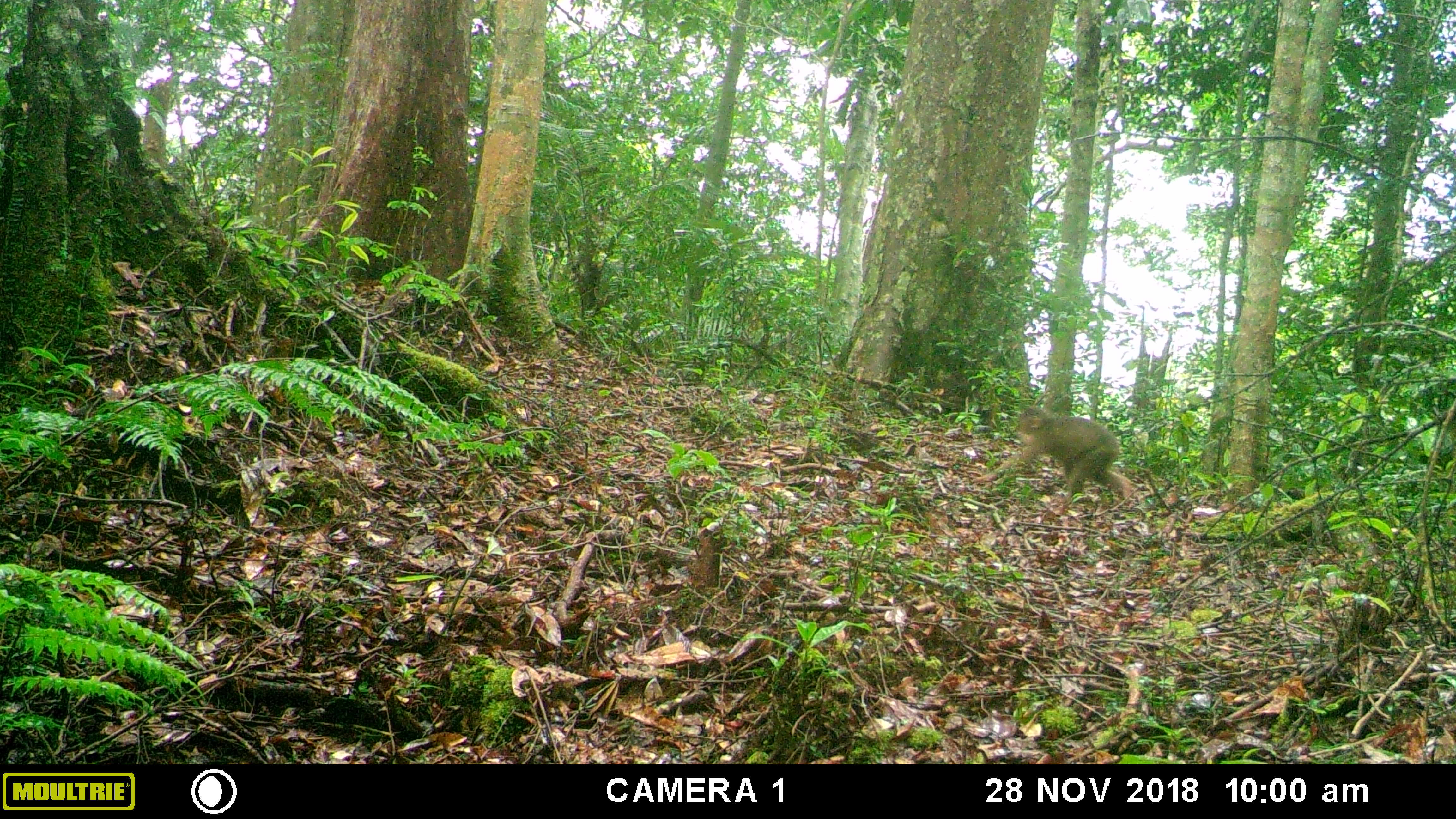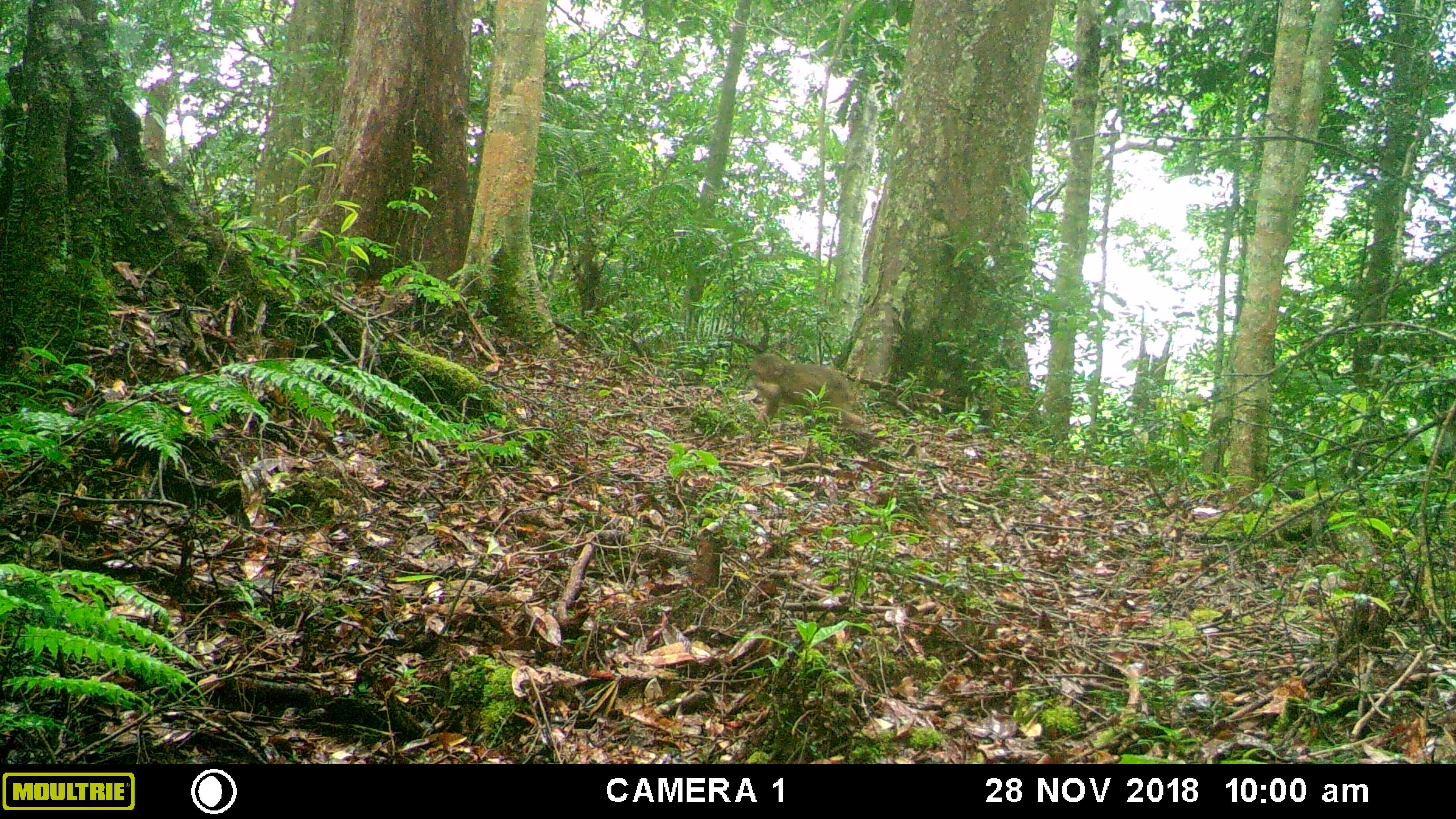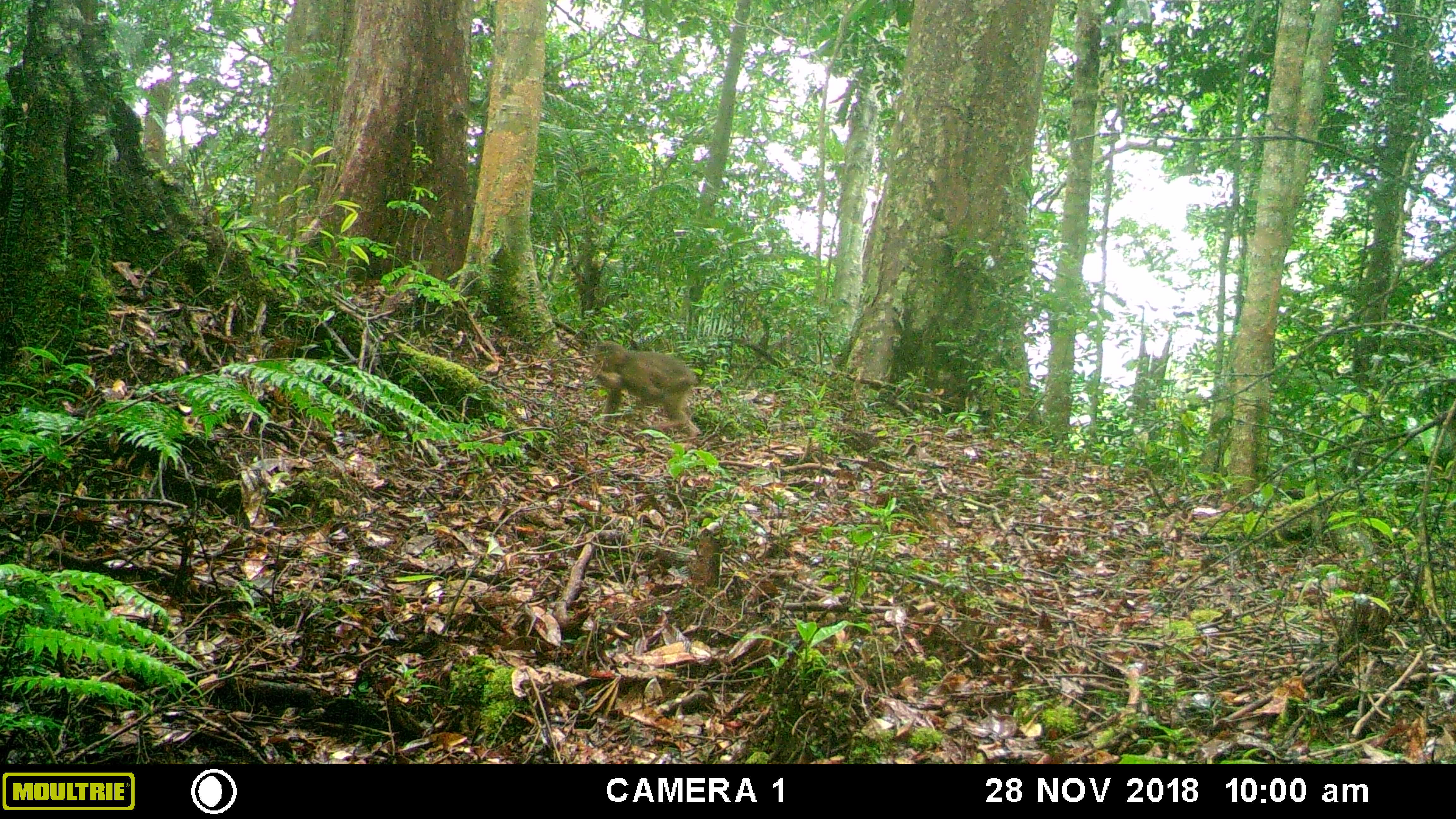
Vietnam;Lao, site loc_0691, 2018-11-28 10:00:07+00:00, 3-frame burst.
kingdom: Animalia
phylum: Chordata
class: Mammalia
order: Primates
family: Cercopithecidae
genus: Macaca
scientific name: Macaca arctoides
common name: stump-tailed macaque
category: stump tailed macaque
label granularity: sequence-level